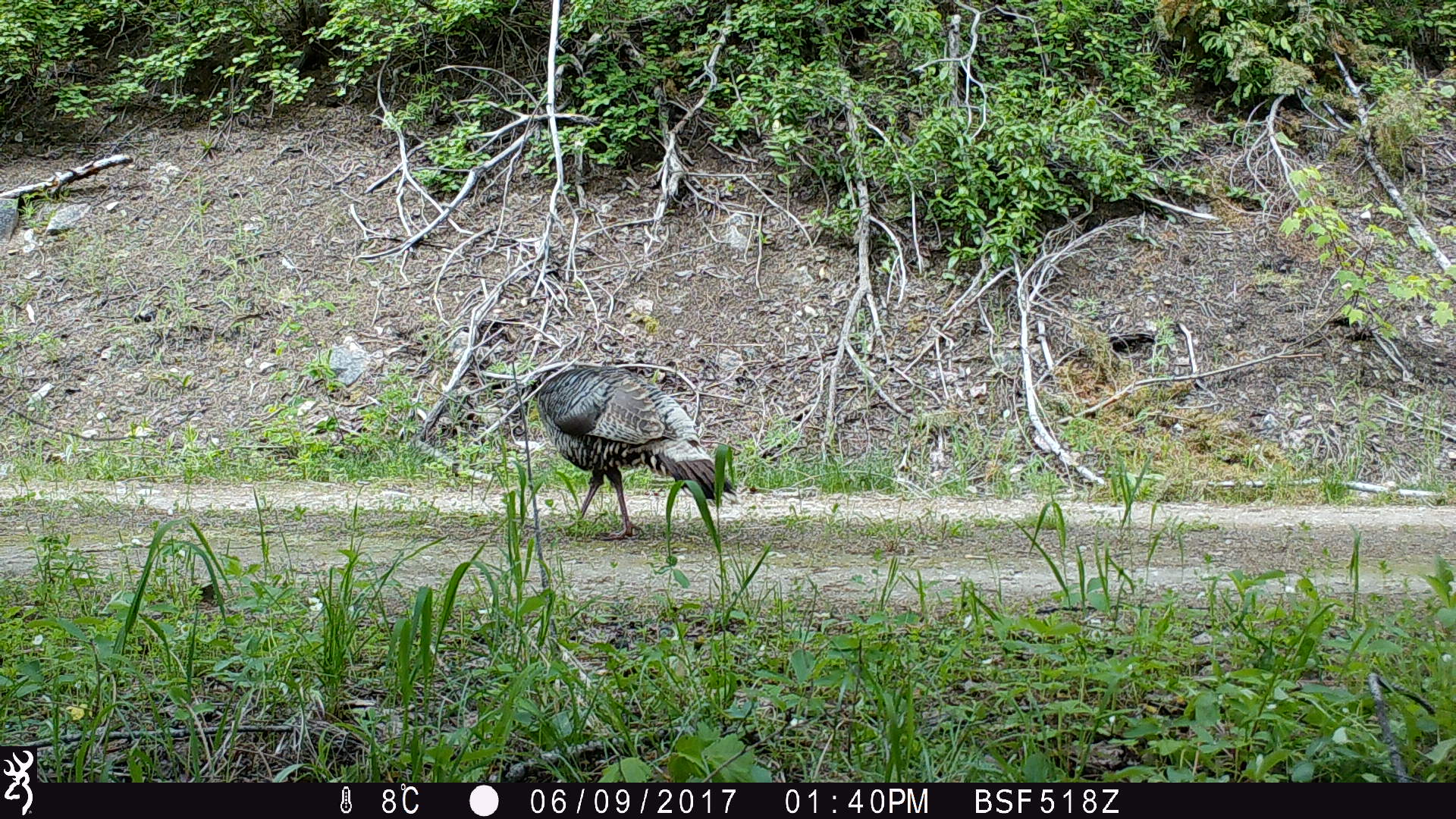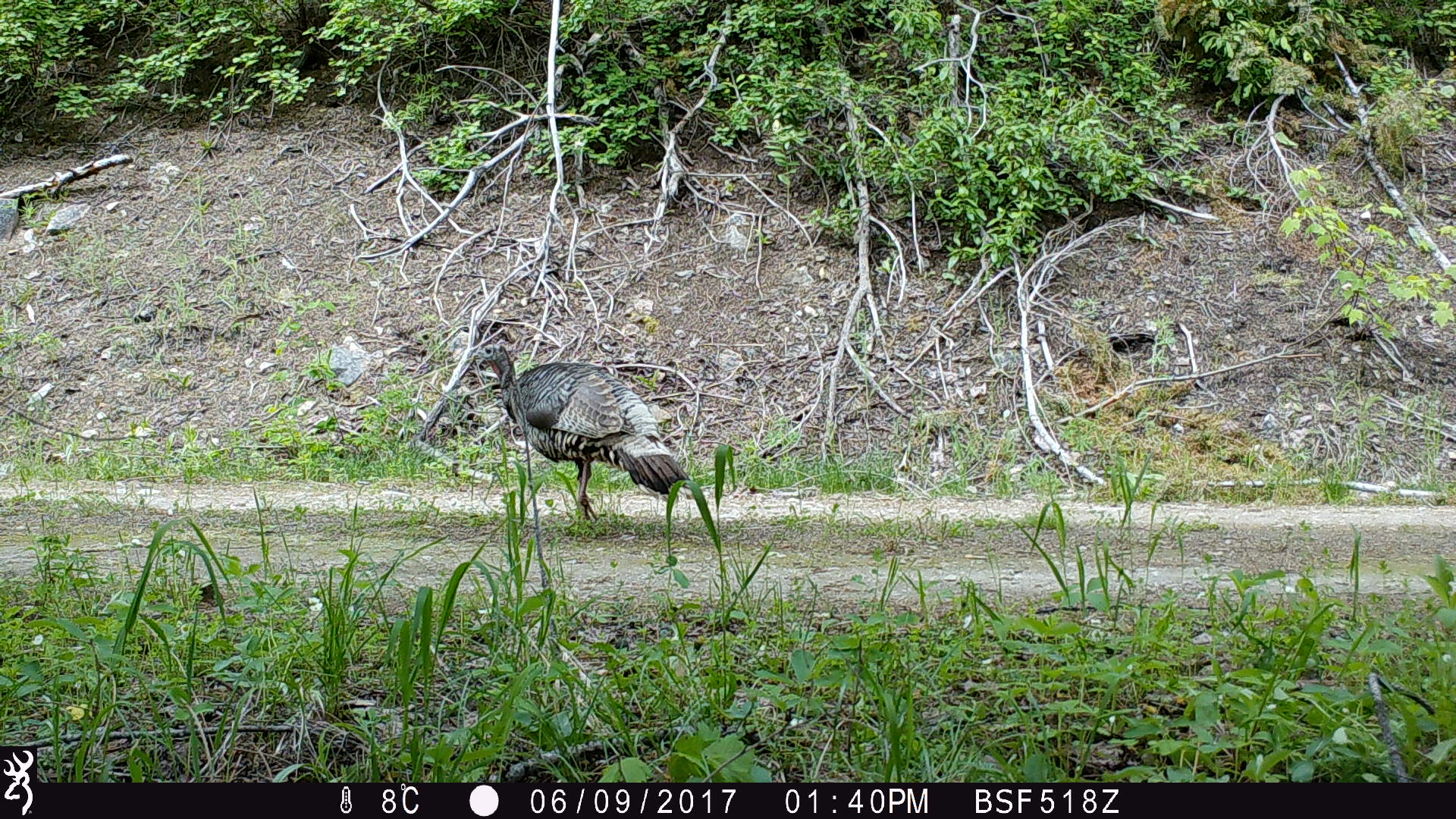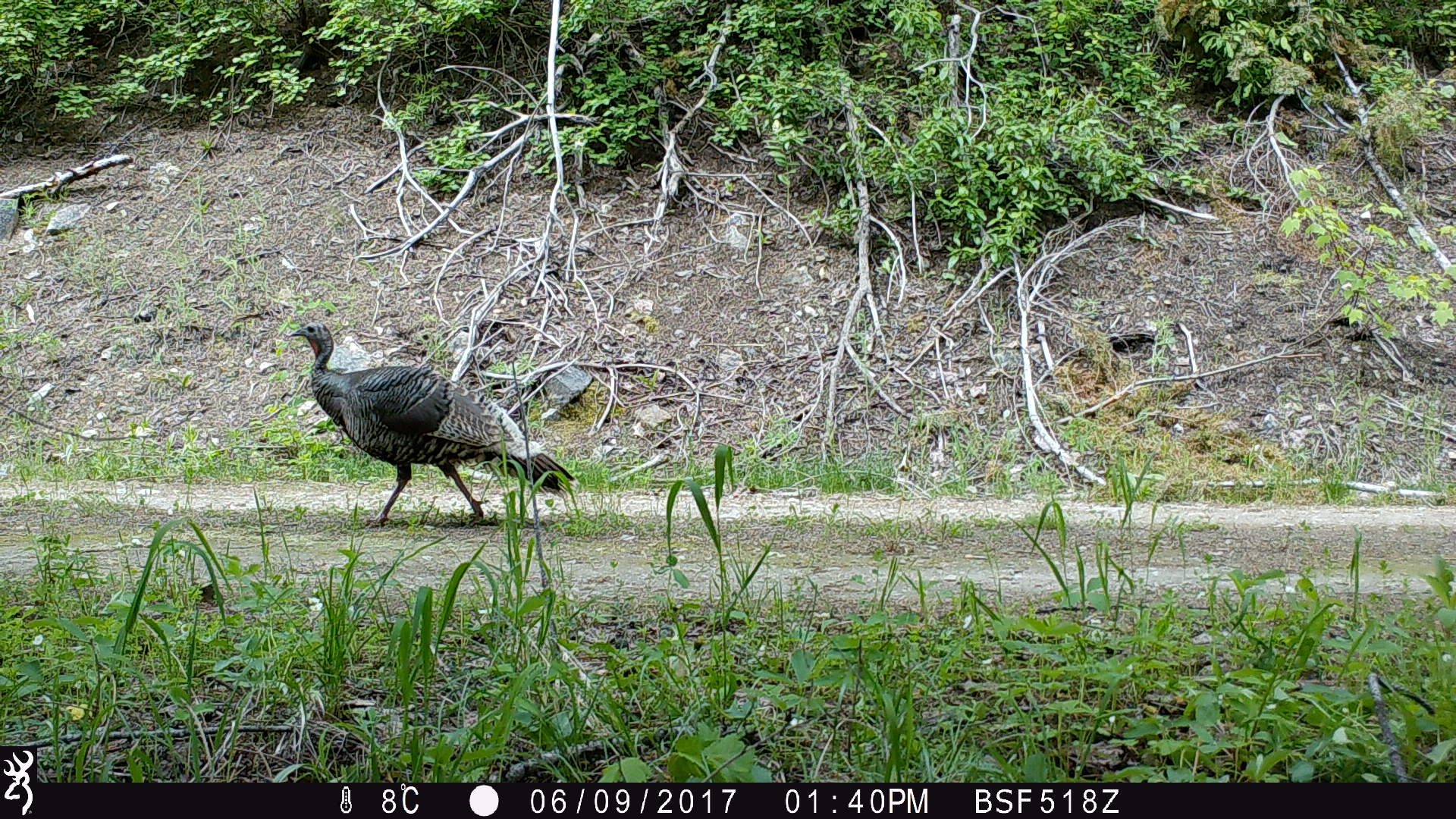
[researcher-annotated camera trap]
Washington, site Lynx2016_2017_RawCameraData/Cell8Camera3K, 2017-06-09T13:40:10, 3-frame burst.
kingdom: Animalia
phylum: Chordata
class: Aves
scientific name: Aves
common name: birds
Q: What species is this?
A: Aves (birds).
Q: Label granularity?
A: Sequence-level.